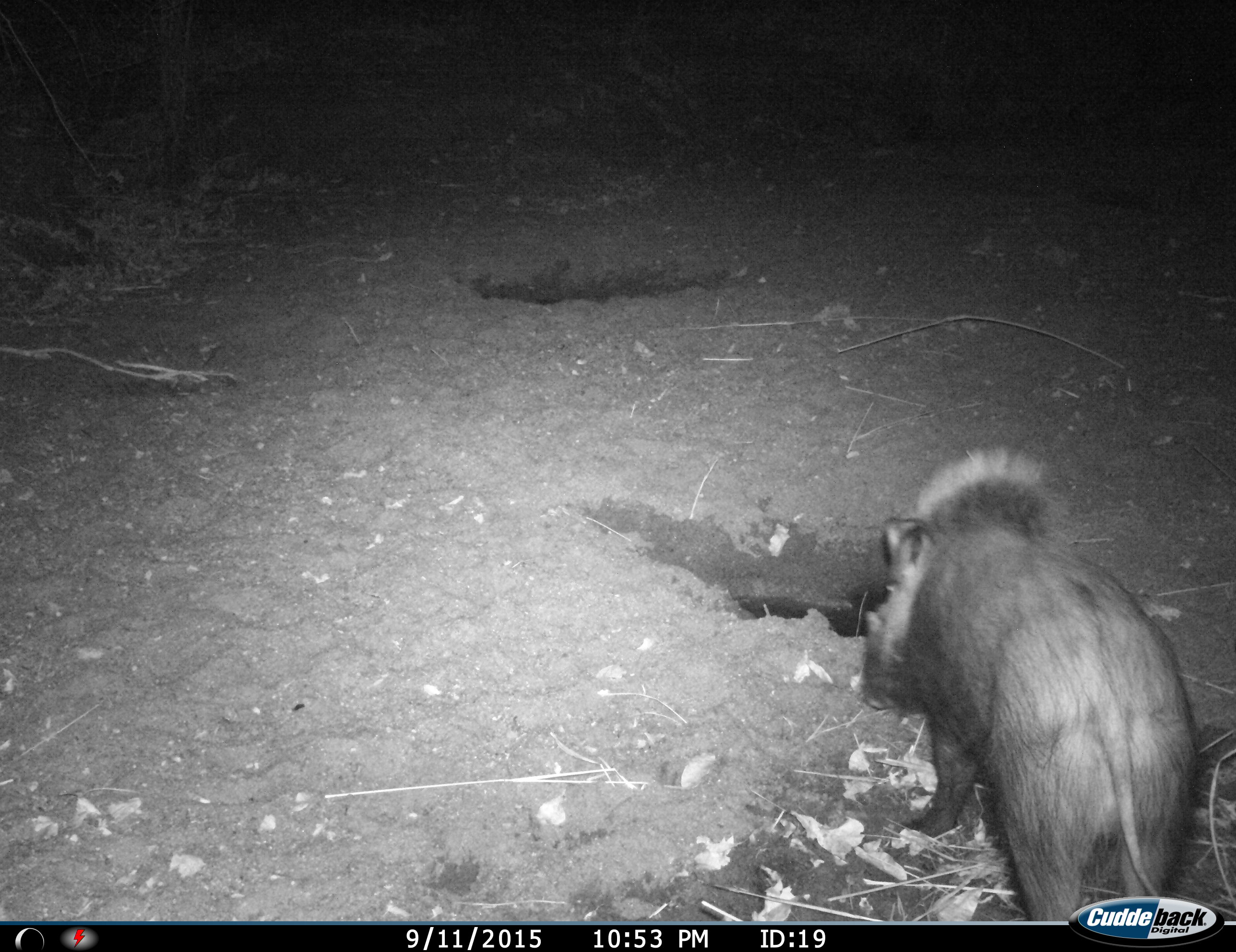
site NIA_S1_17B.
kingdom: Animalia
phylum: Chordata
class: Mammalia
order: Artiodactyla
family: Suidae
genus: Potamochoerus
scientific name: Potamochoerus larvatus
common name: bushpig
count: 1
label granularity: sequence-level